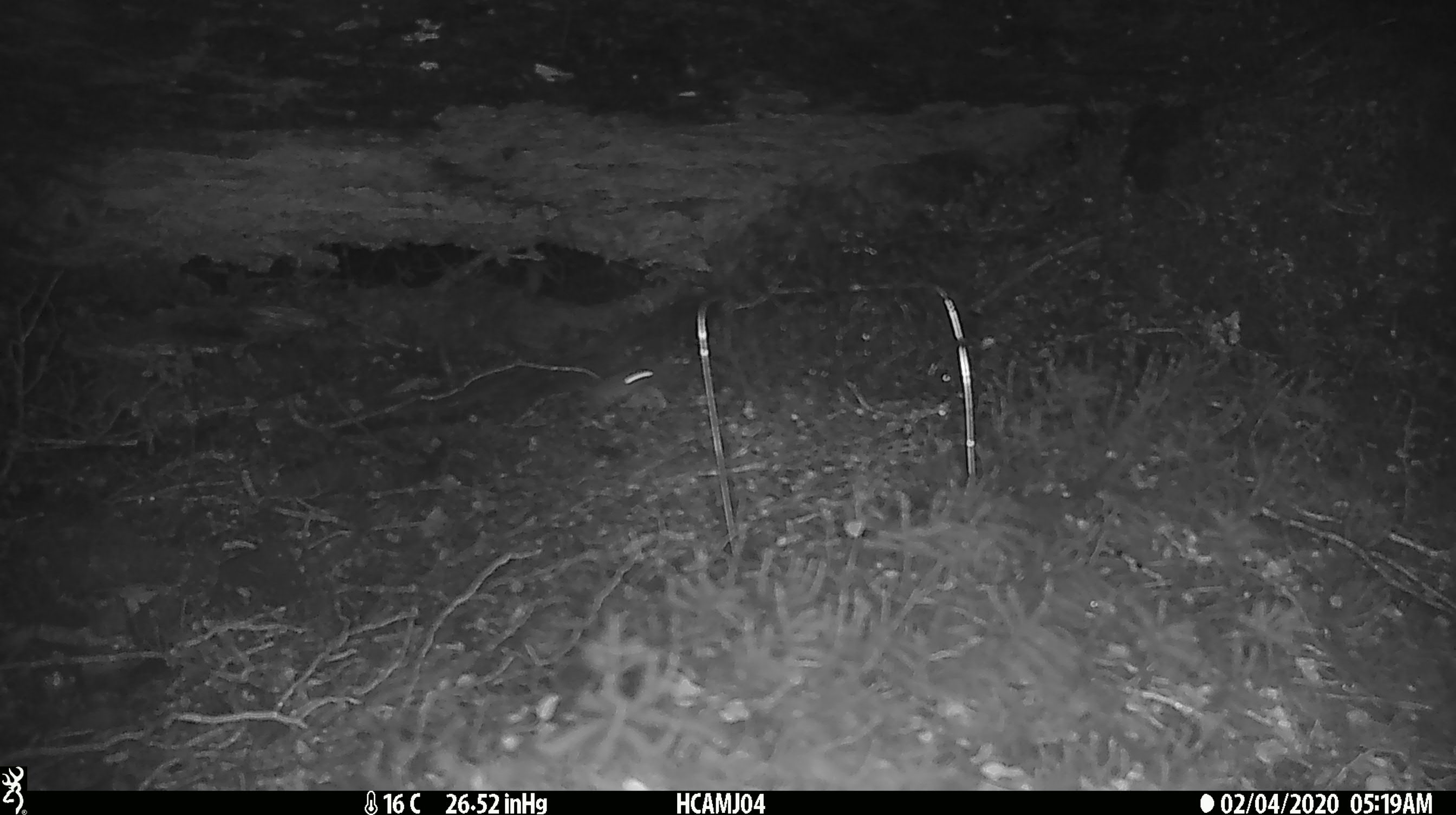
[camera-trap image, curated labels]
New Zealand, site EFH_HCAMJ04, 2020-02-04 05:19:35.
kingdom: Animalia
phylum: Chordata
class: Mammalia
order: Rodentia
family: Muridae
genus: Mus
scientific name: Mus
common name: mouse